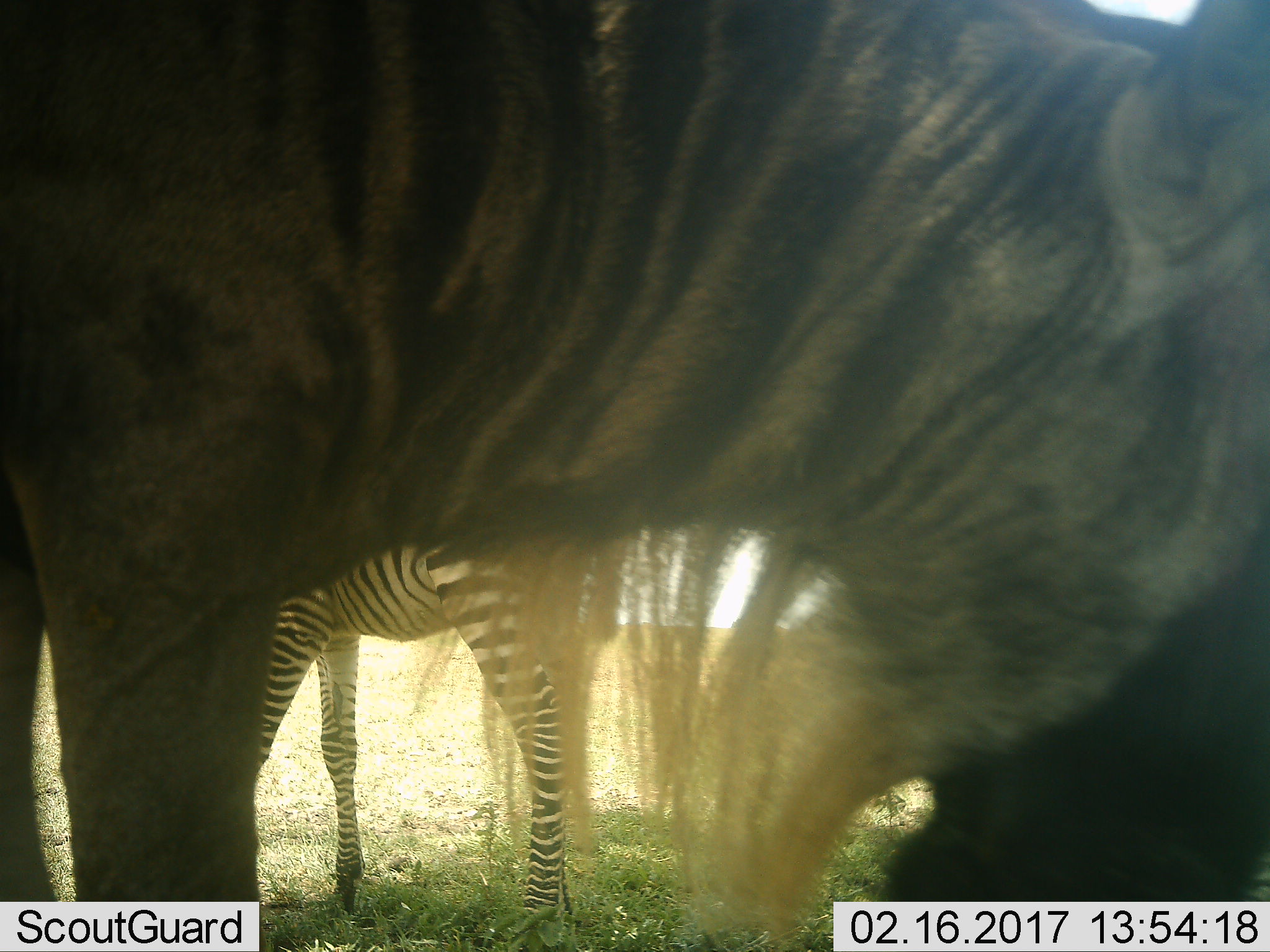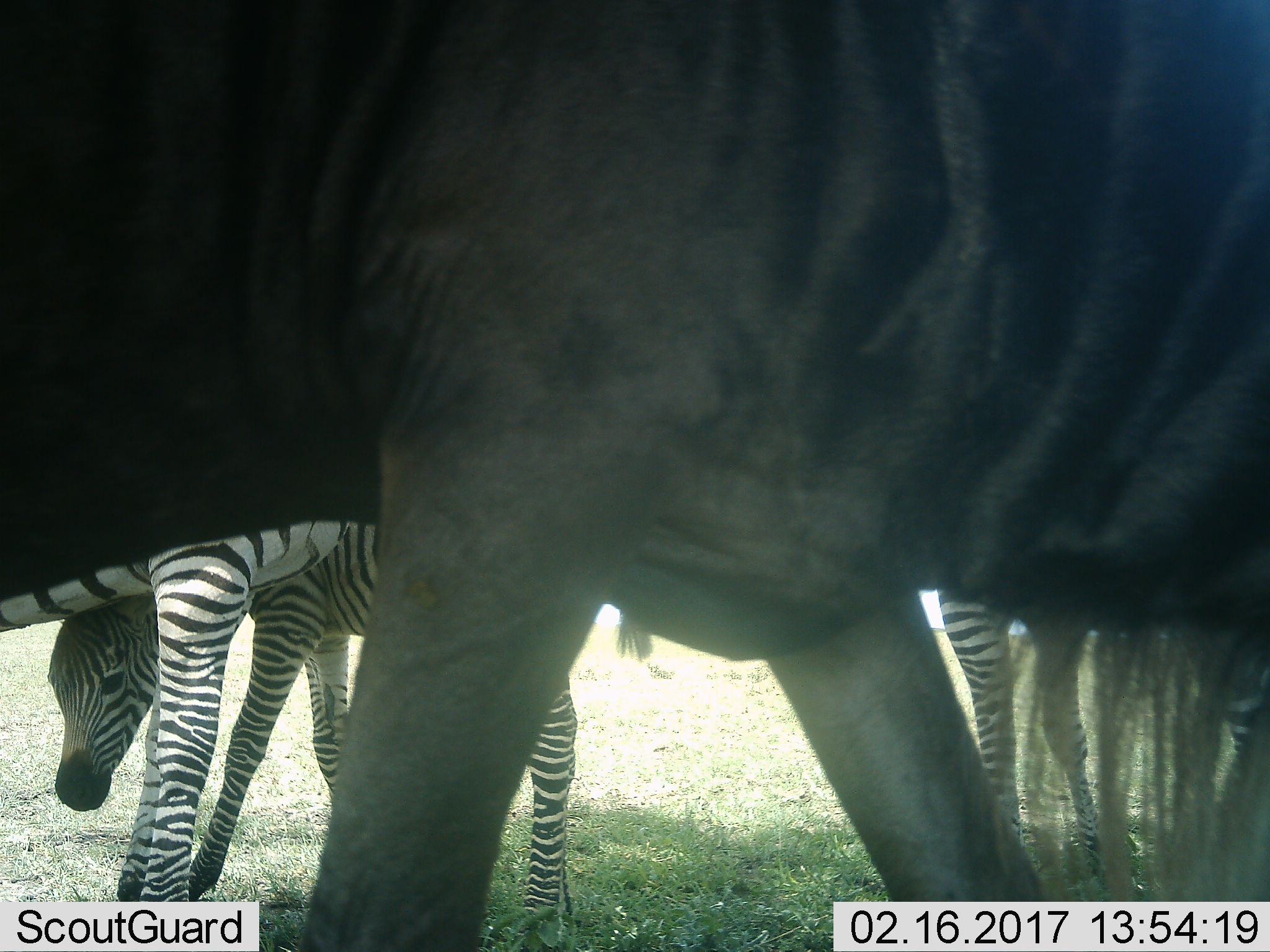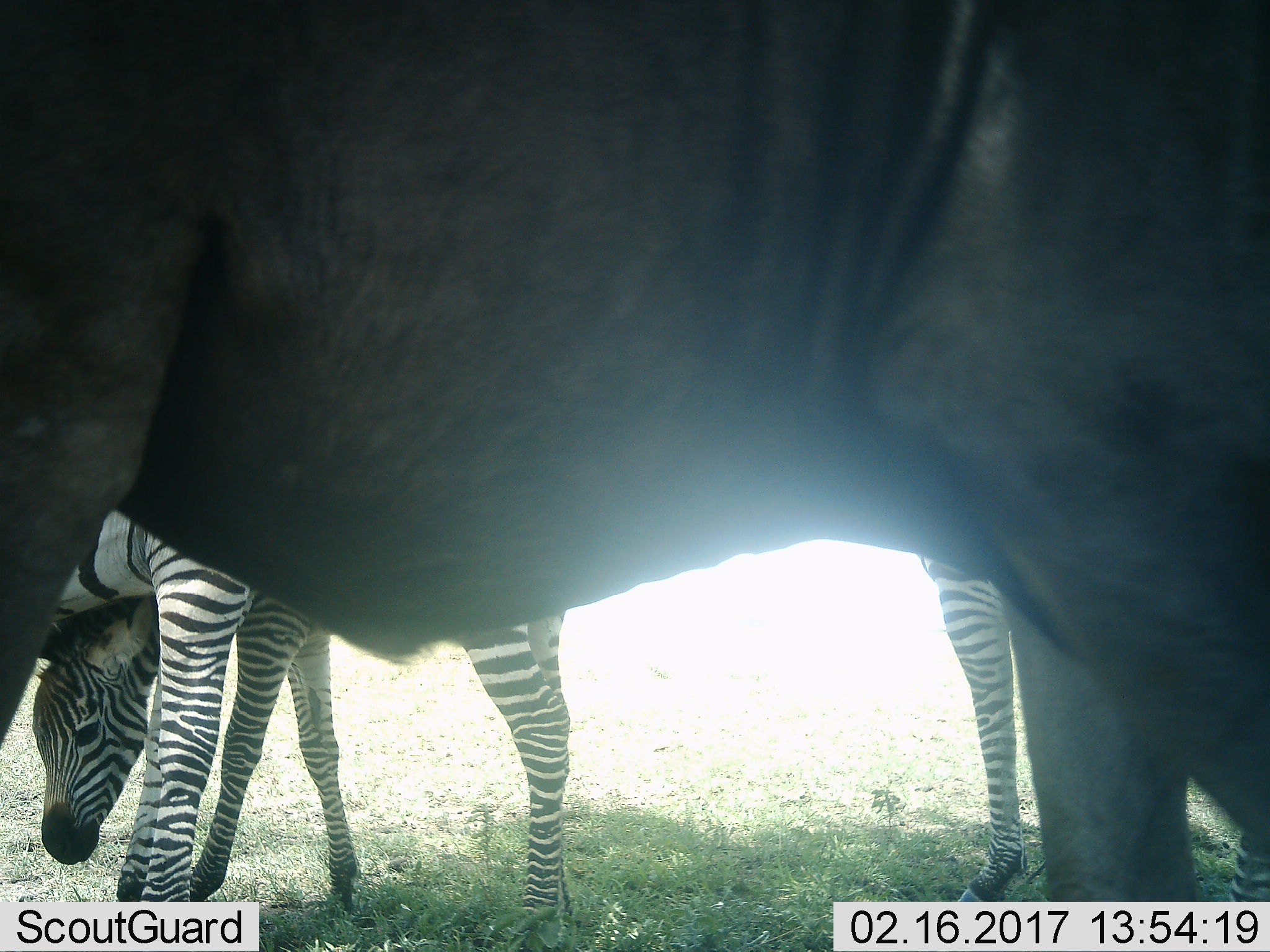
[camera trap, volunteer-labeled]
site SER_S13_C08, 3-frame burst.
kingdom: Animalia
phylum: Chordata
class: Mammalia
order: Perissodactyla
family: Equidae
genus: Equus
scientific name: Equus quagga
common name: plains zebra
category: zebraplains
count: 3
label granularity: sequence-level